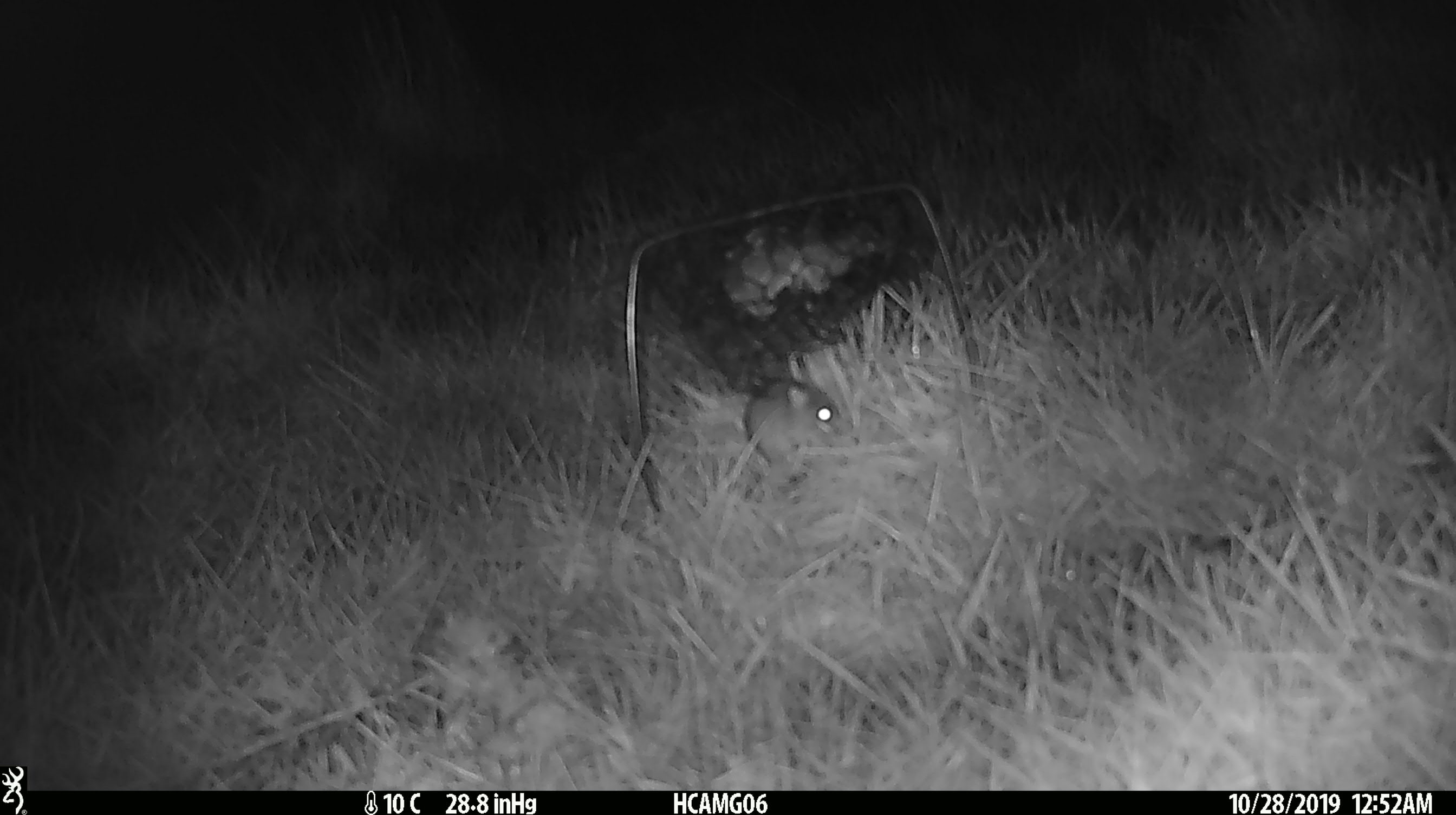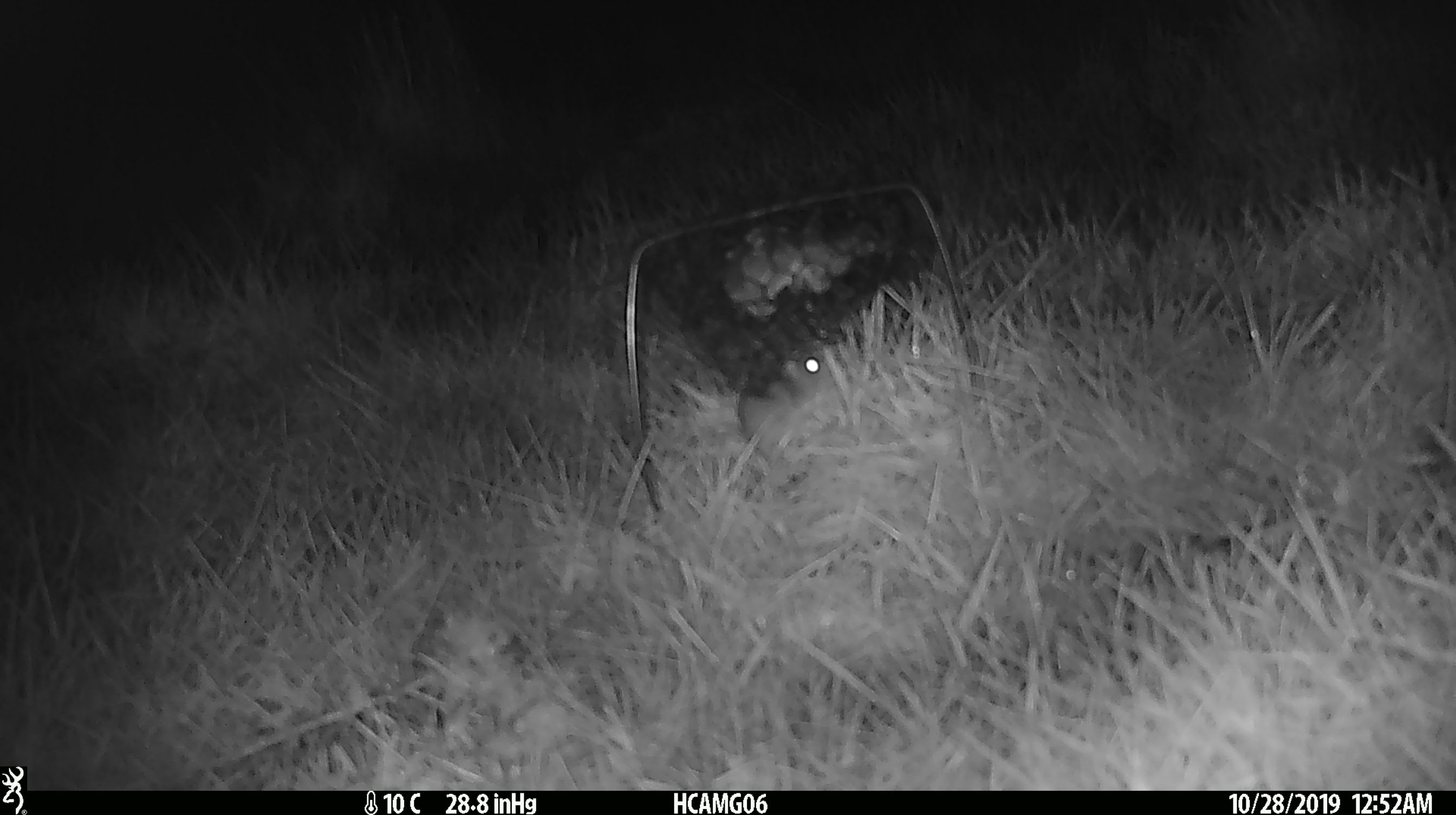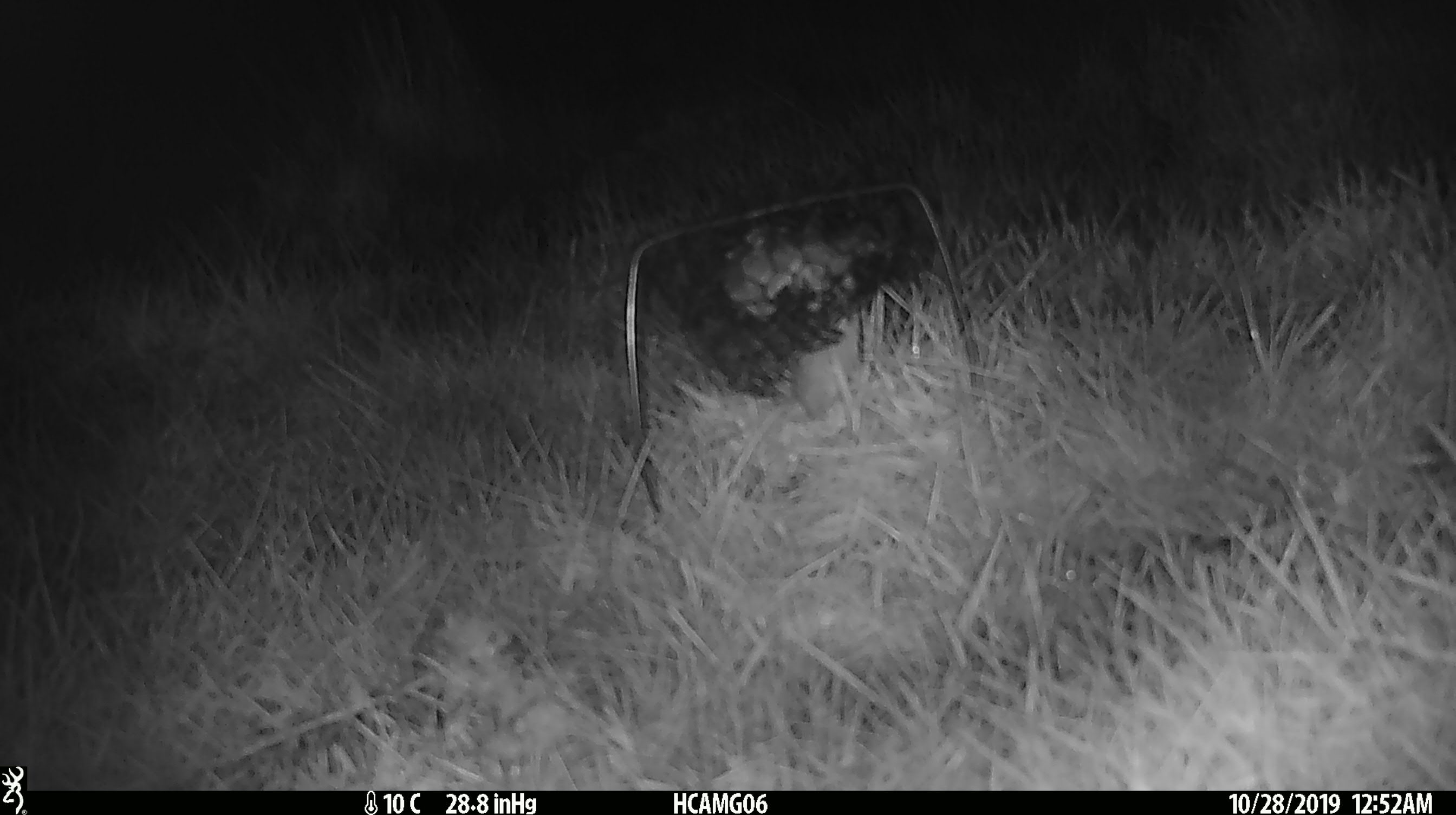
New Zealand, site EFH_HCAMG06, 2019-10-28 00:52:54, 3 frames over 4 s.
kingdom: Animalia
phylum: Chordata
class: Mammalia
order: Rodentia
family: Muridae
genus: Mus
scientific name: Mus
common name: mouse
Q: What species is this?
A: Mouse (Mus).